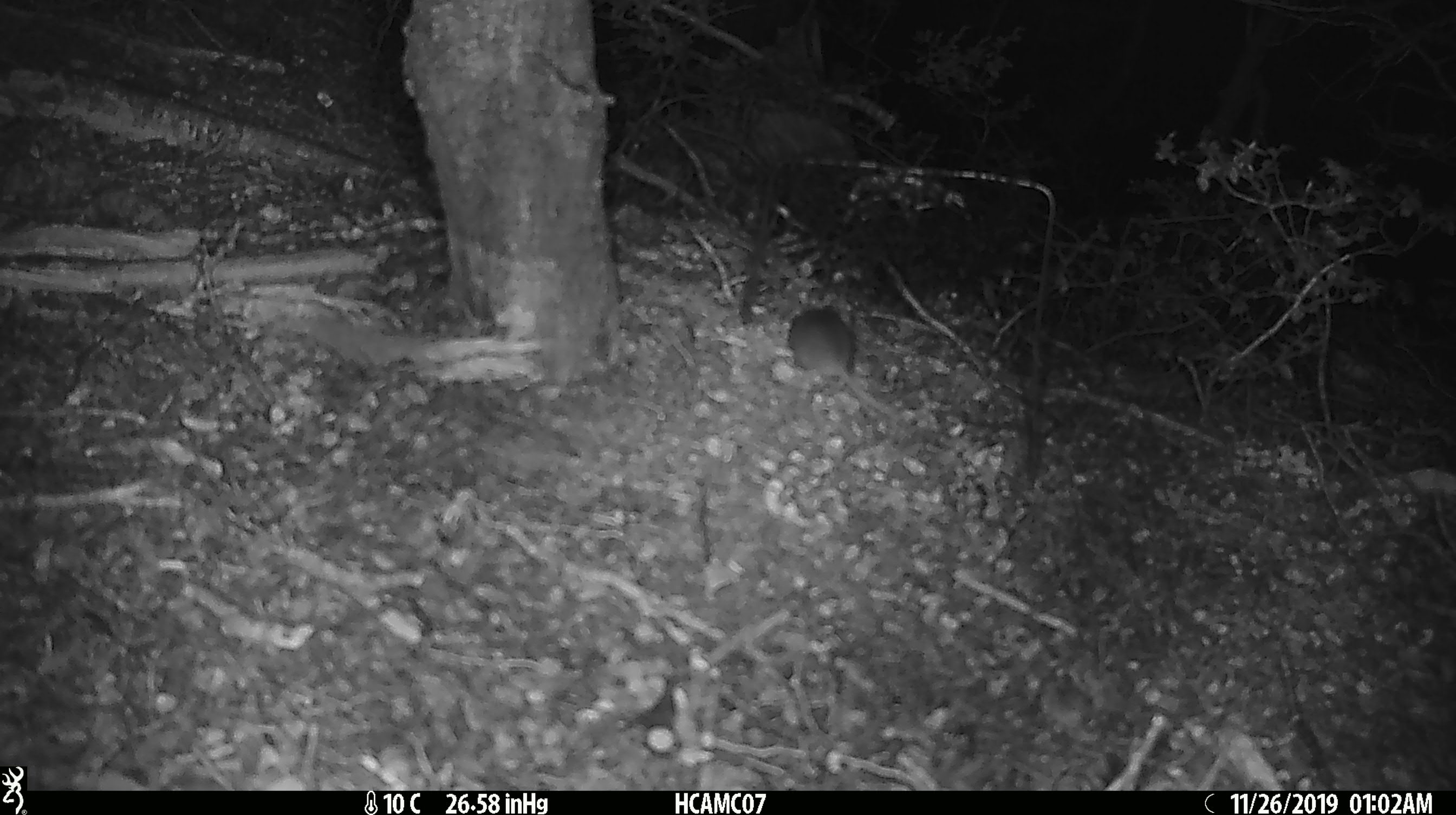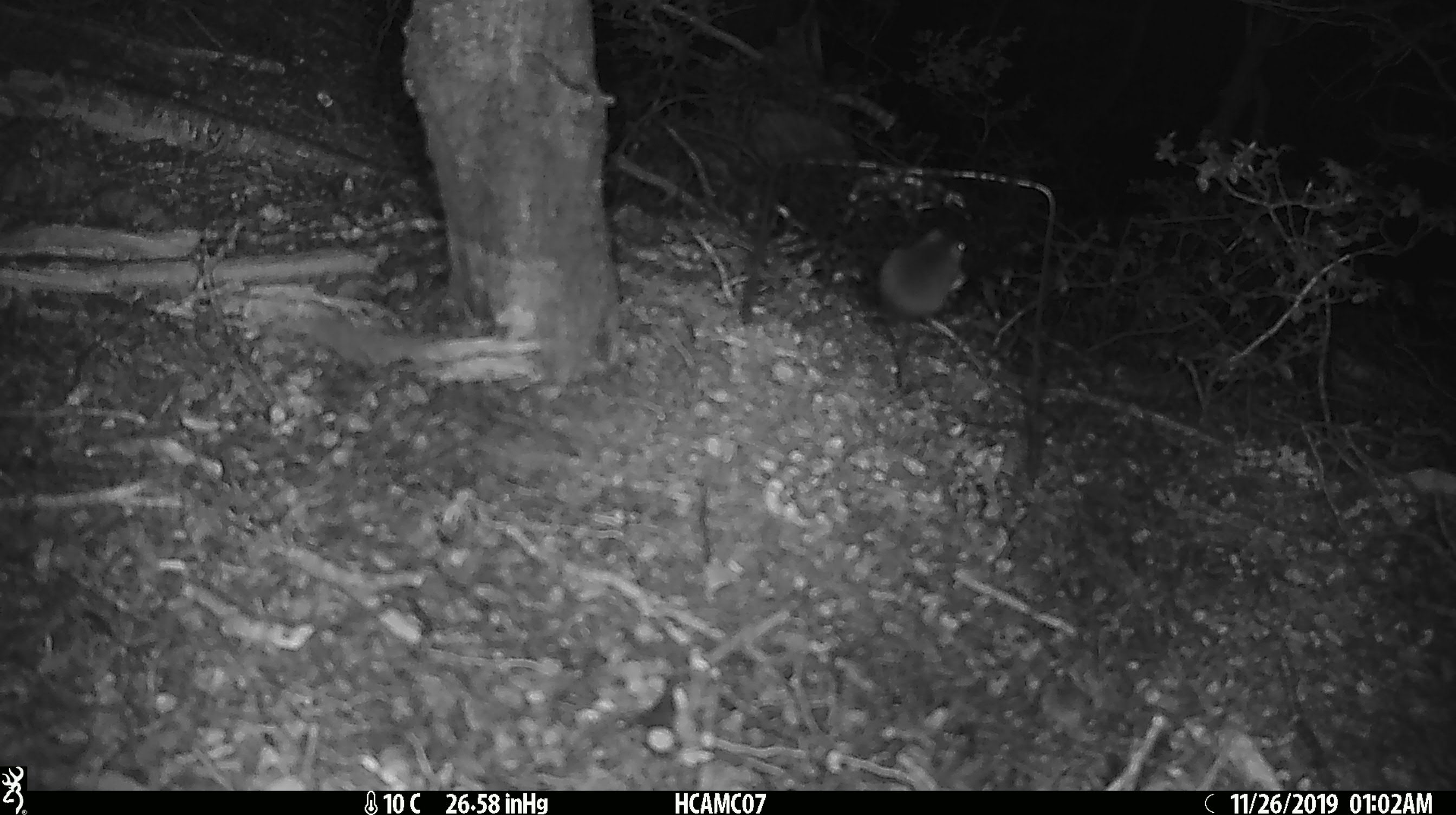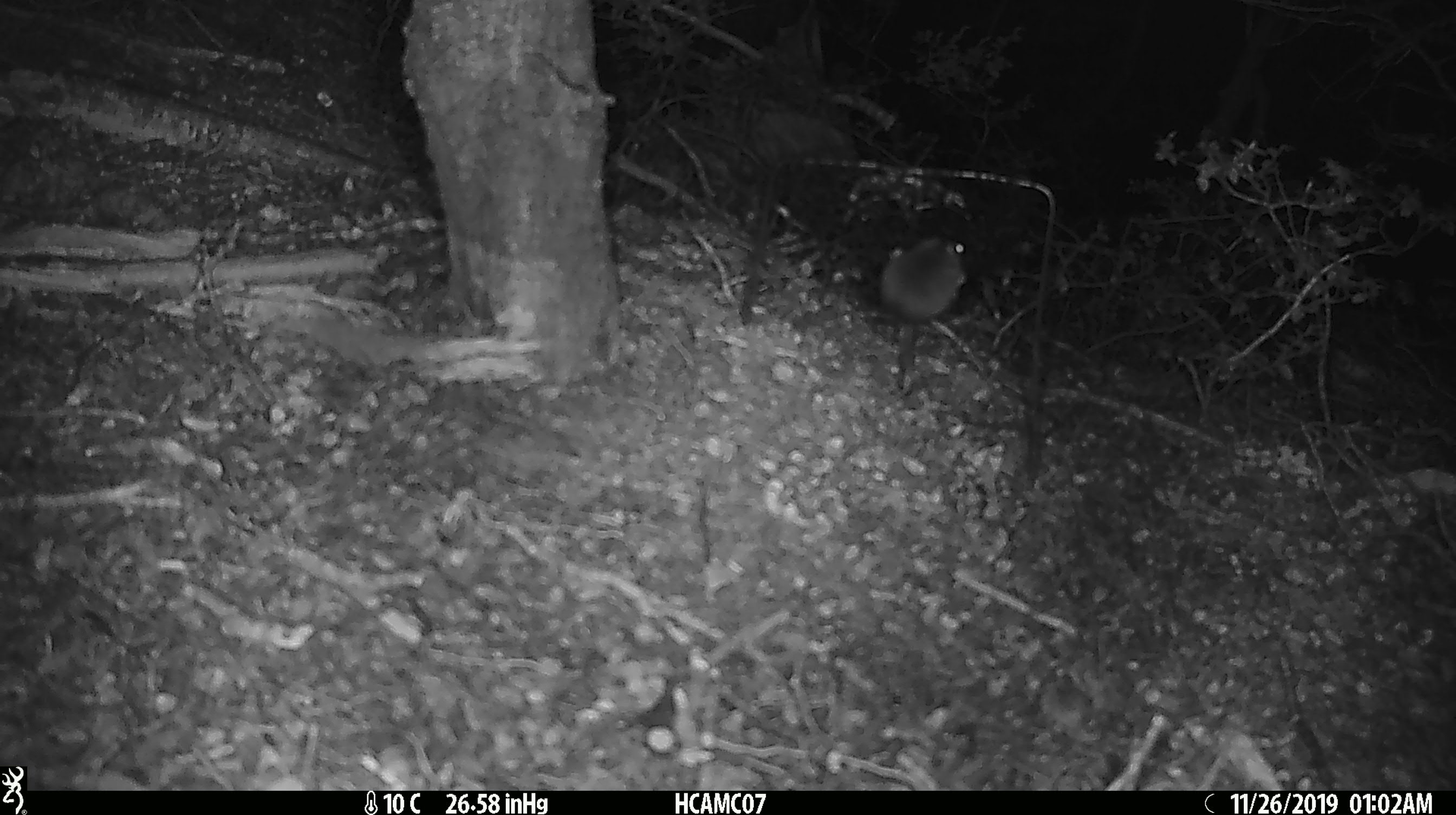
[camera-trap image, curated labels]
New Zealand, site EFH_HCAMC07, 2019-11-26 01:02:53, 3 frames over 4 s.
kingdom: Animalia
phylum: Chordata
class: Mammalia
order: Rodentia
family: Muridae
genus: Mus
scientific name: Mus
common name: mouse